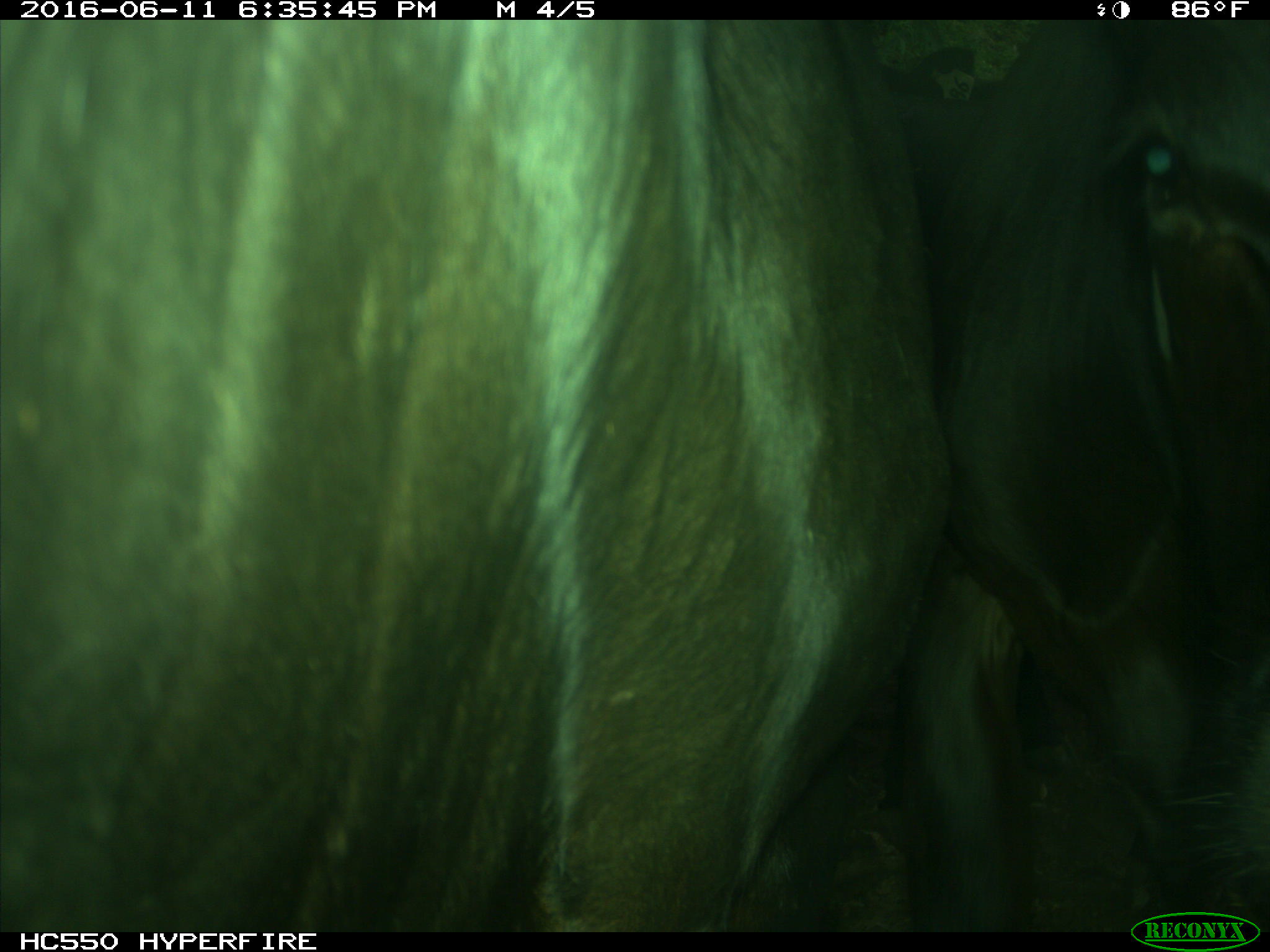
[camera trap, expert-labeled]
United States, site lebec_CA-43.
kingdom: Animalia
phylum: Chordata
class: Mammalia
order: Artiodactyla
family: Bovidae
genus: Bos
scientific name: Bos taurus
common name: domestic cow